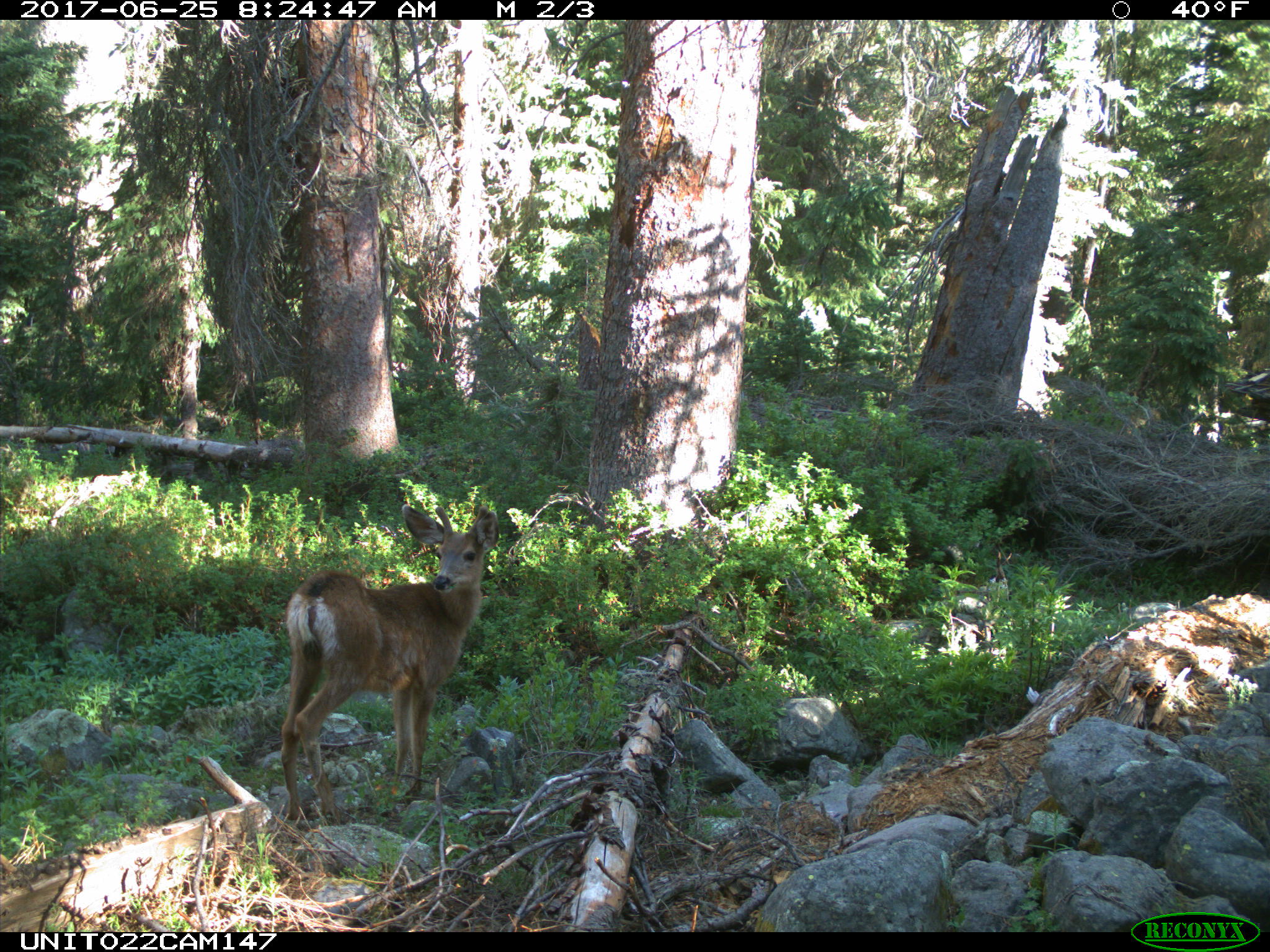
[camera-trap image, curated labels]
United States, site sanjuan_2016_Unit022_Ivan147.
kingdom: Animalia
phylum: Chordata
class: Mammalia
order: Artiodactyla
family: Cervidae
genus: Odocoileus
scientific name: Odocoileus hemionus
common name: mule deer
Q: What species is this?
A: Odocoileus hemionus (mule deer).